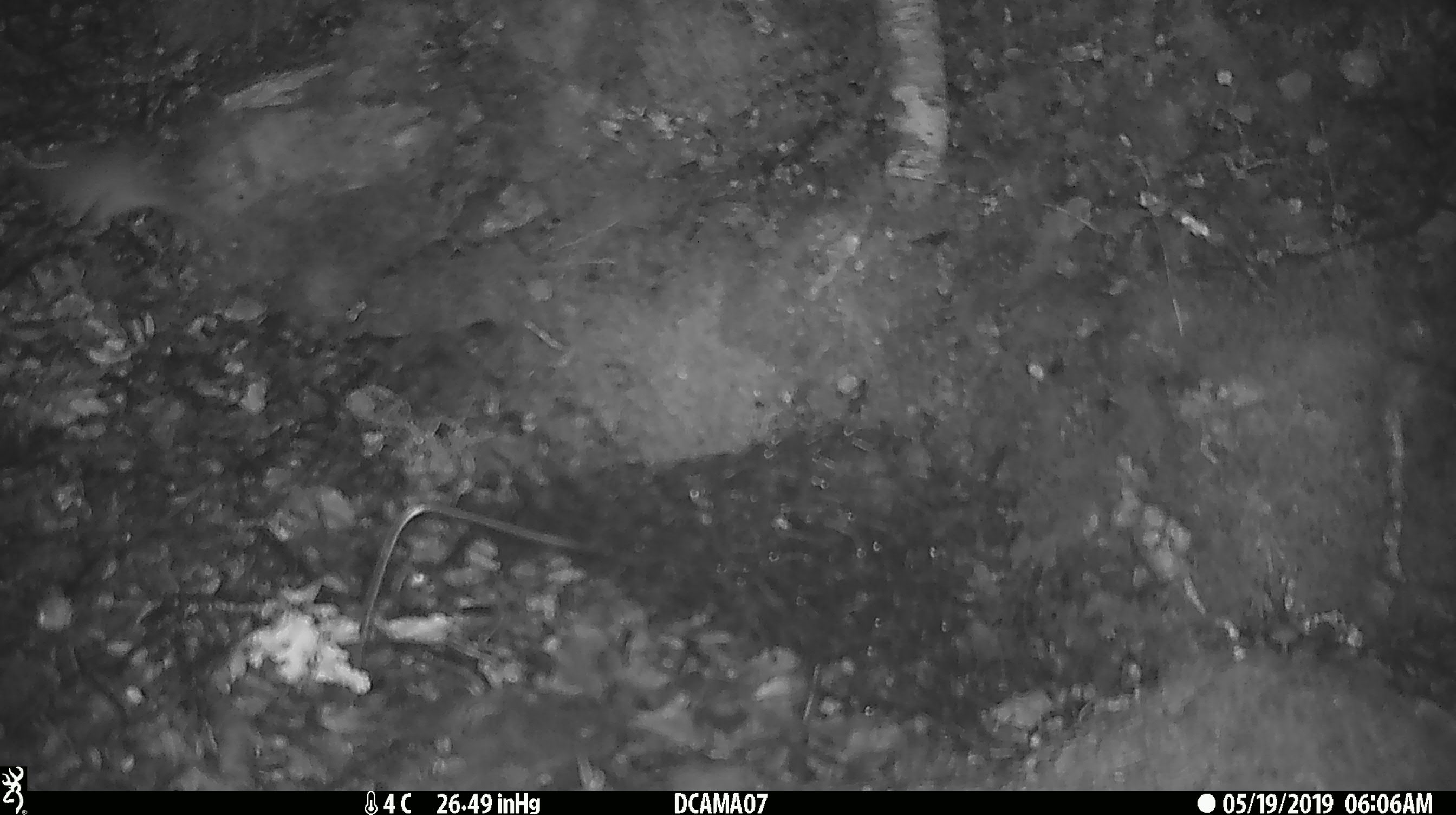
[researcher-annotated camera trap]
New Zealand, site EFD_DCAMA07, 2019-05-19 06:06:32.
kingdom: Animalia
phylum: Chordata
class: Mammalia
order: Rodentia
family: Muridae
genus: Mus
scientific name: Mus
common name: mouse